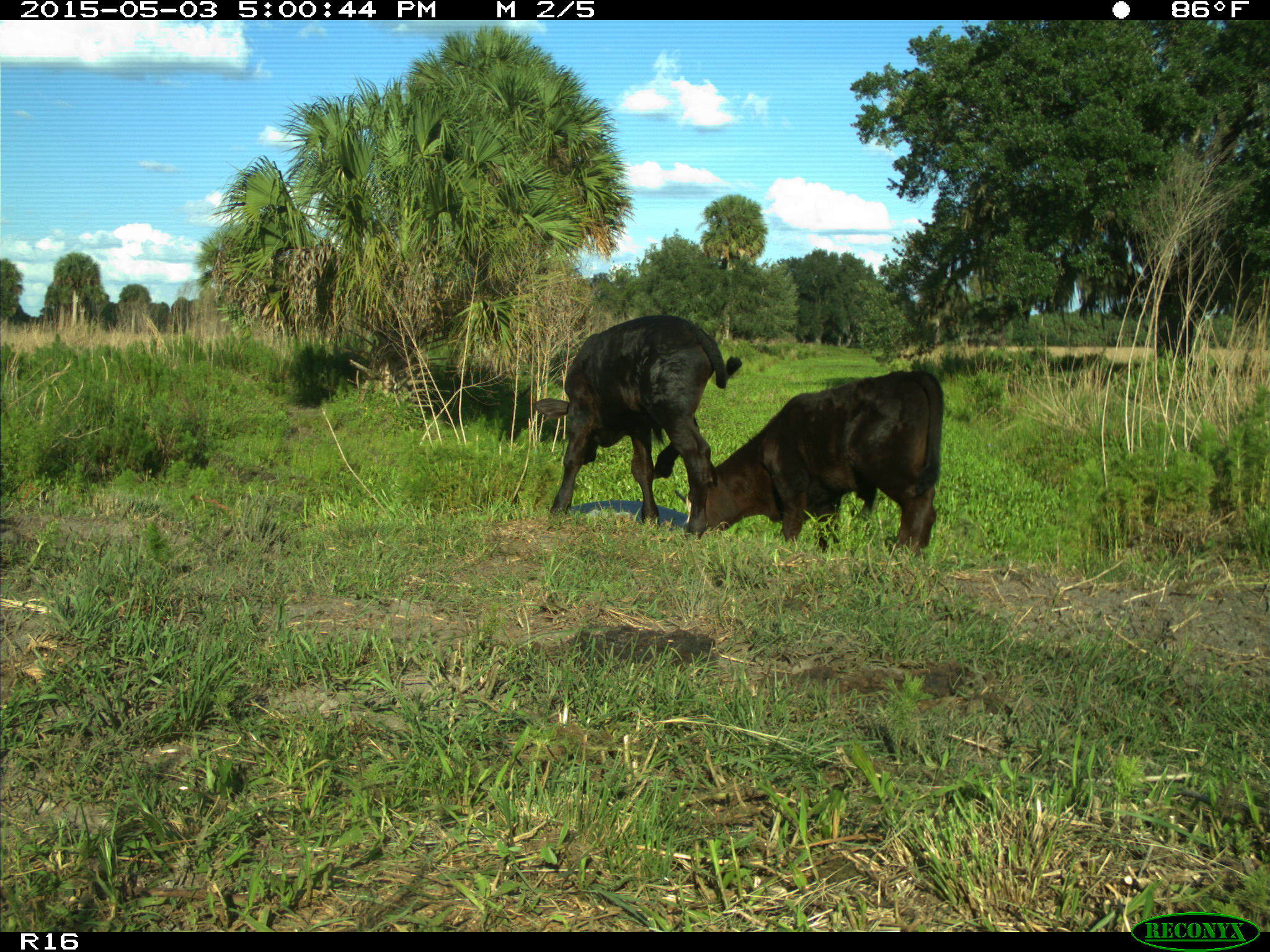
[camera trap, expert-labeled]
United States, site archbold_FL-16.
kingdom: Animalia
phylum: Chordata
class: Mammalia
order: Artiodactyla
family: Bovidae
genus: Bos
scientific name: Bos taurus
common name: domestic cow